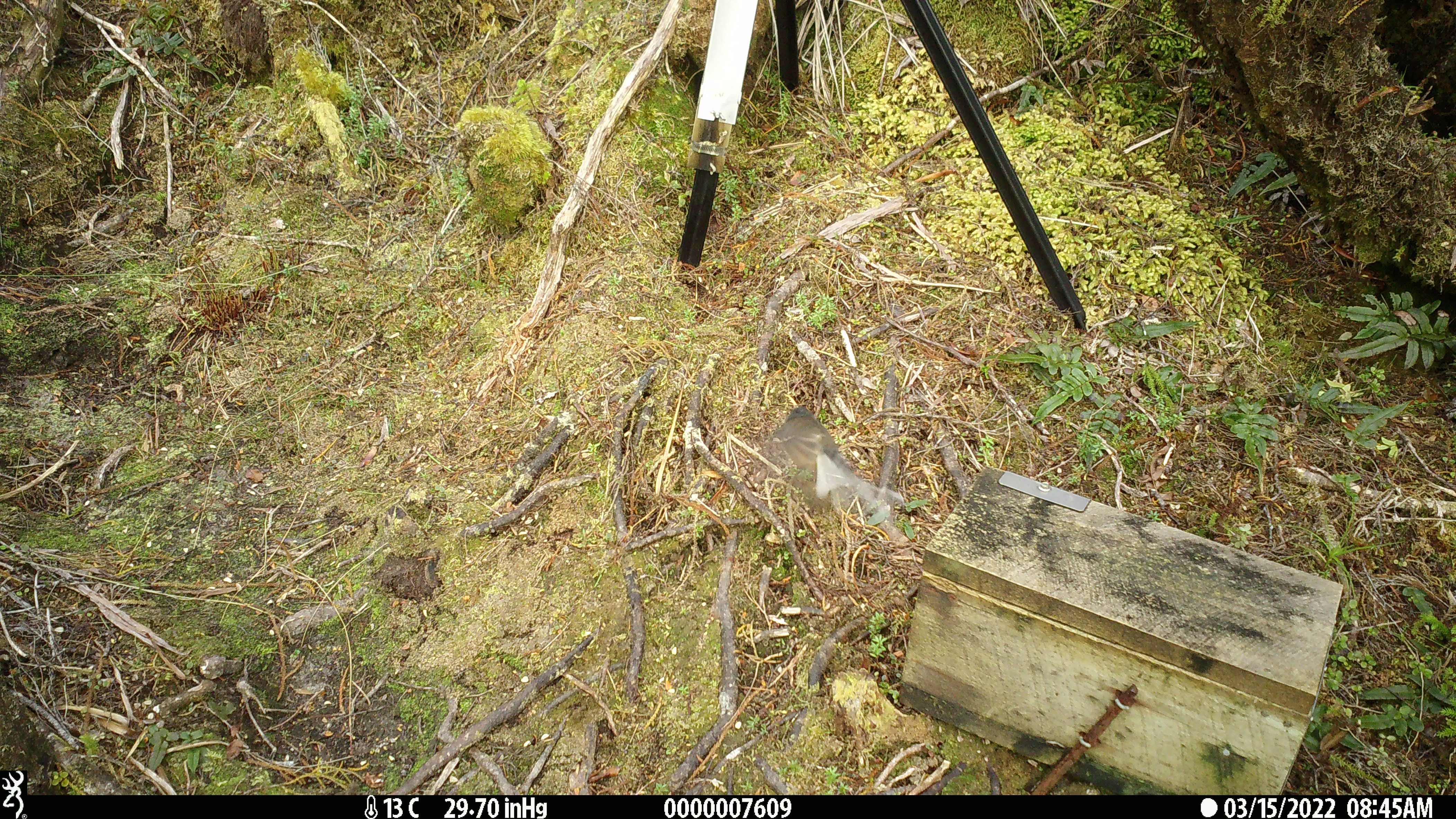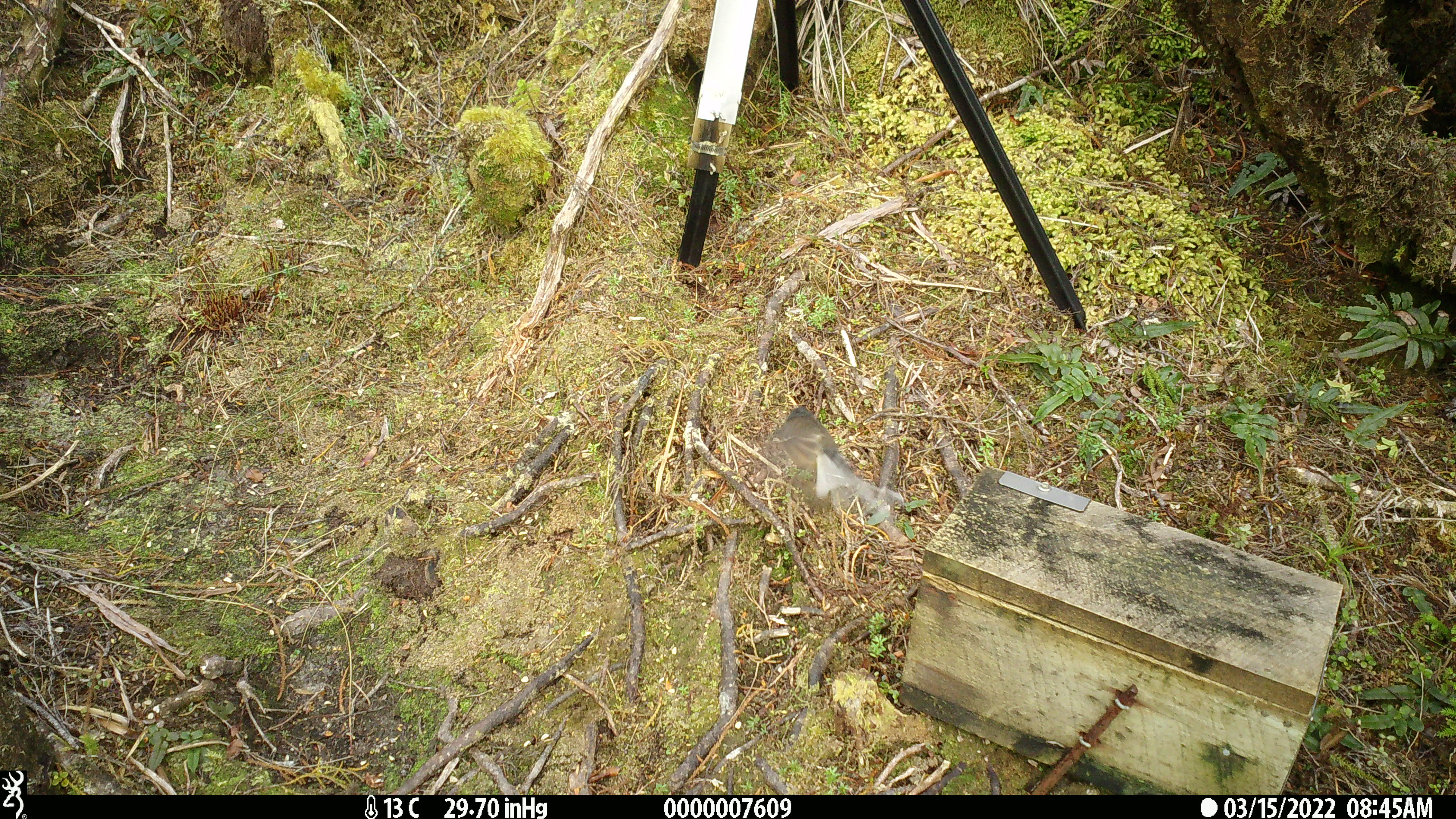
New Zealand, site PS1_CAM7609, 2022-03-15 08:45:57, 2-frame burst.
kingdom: Animalia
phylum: Chordata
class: Aves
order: Passeriformes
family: Rhipiduridae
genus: Rhipidura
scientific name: Rhipidura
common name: fantails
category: fantail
Fantail (fantails) (Rhipidura).